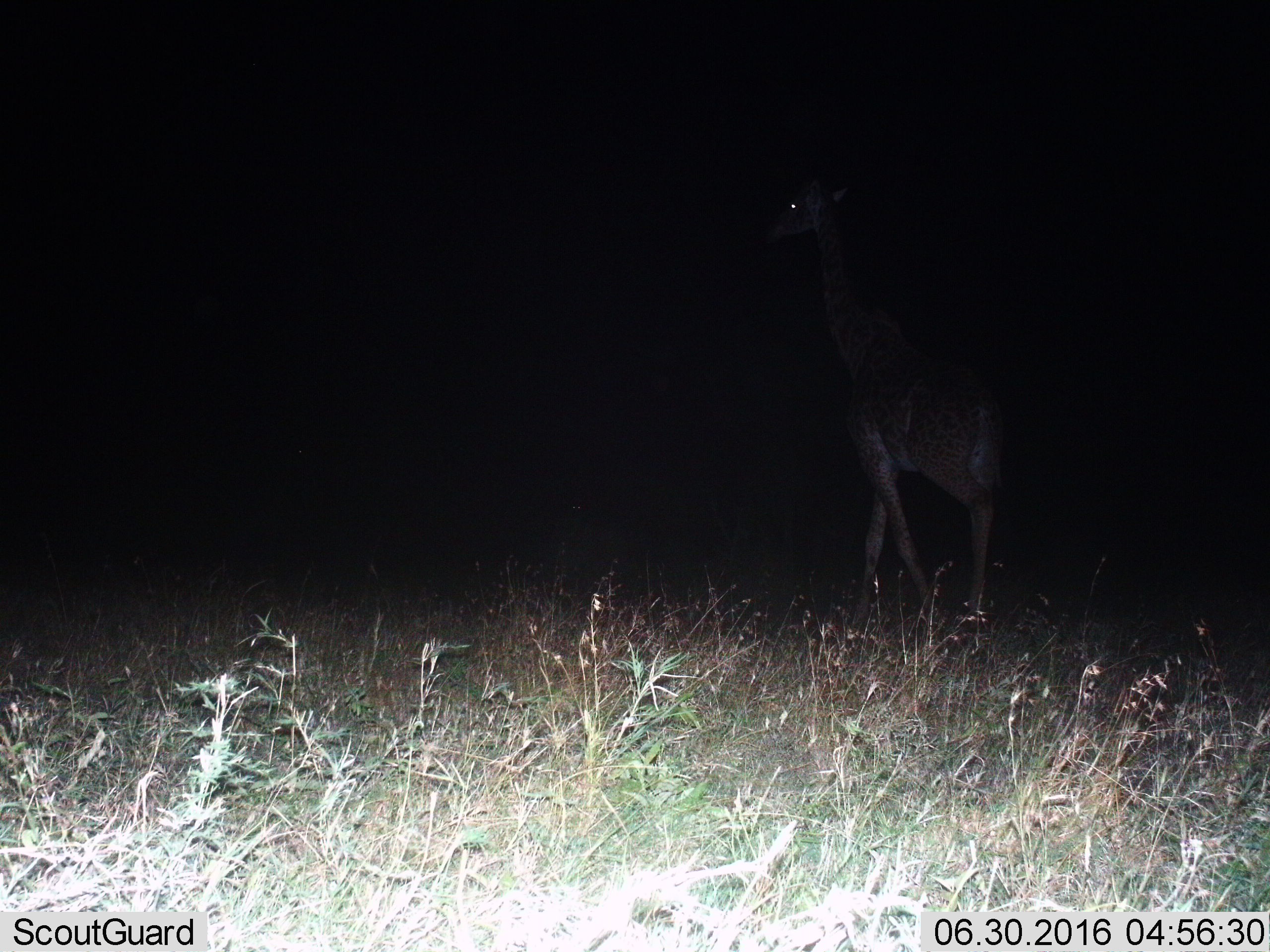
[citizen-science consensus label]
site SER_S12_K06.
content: unidentified animal